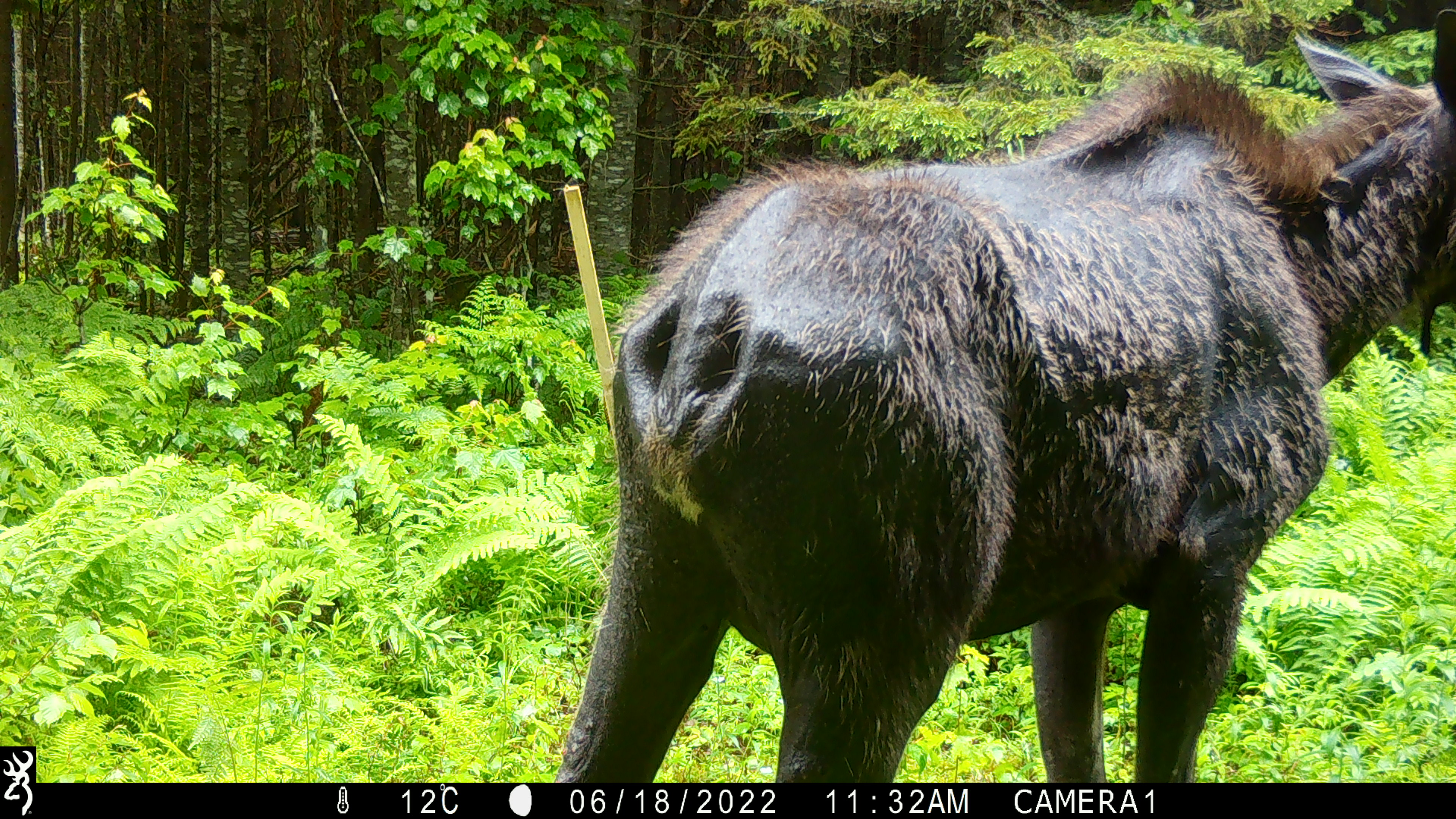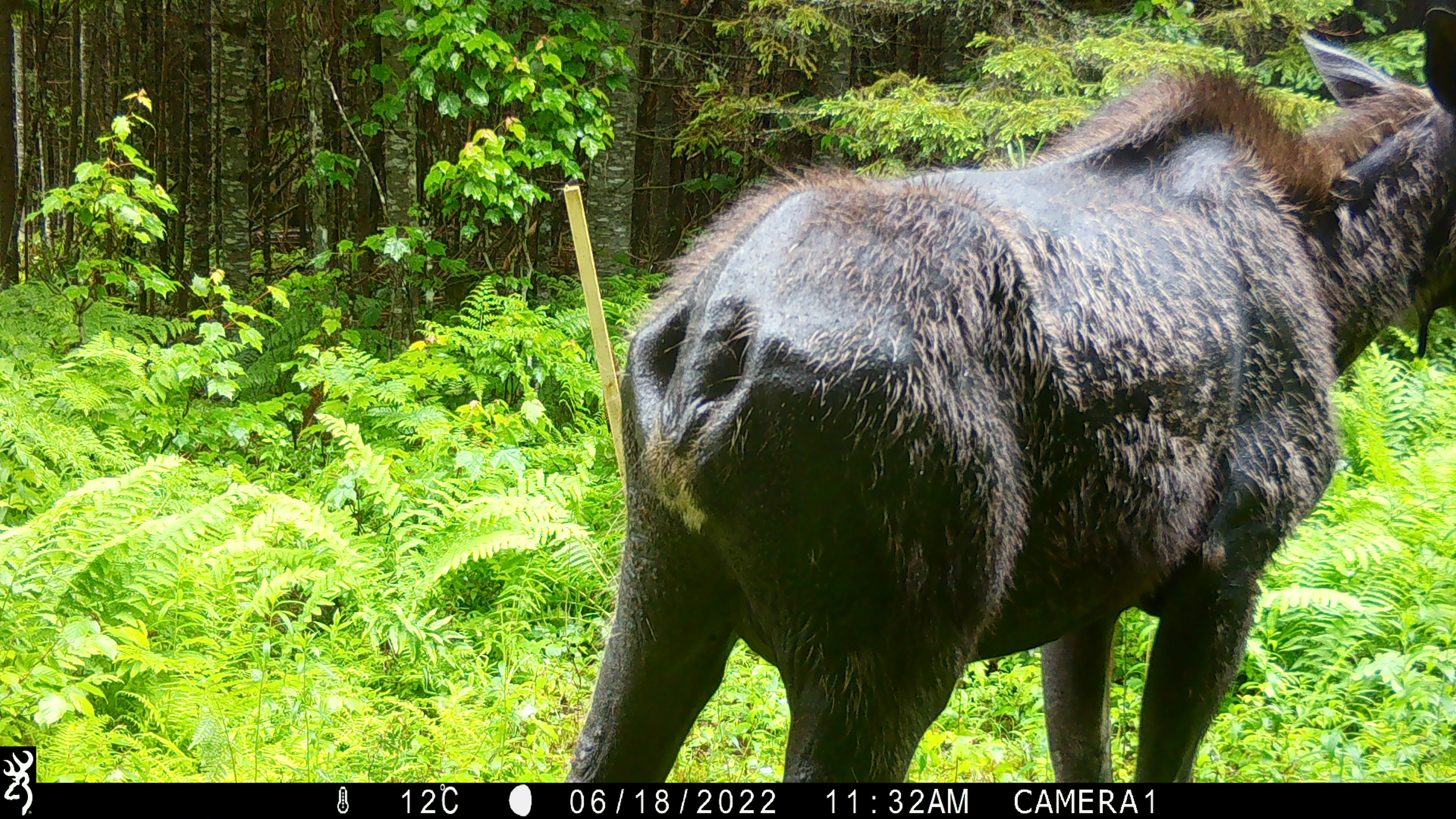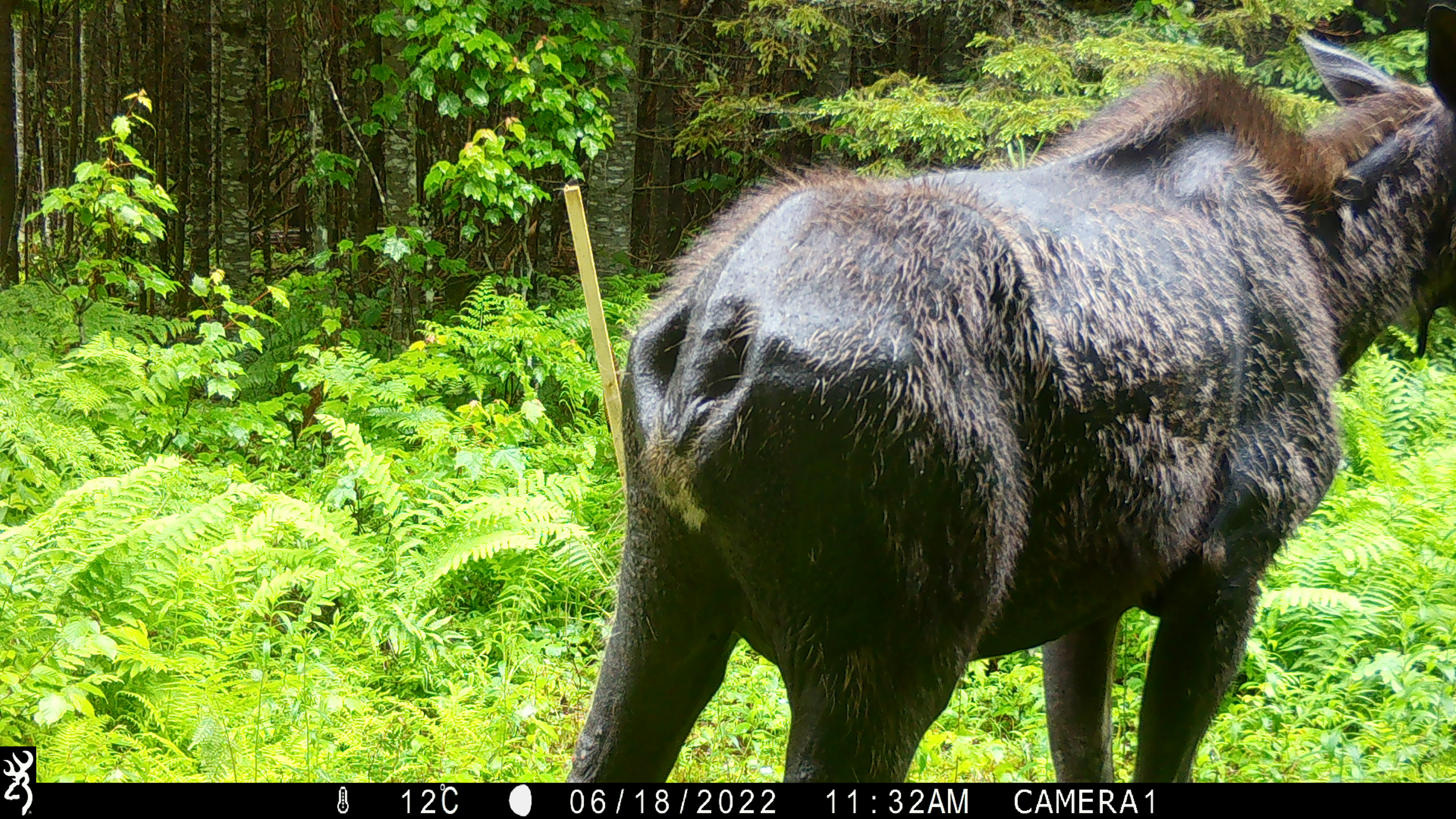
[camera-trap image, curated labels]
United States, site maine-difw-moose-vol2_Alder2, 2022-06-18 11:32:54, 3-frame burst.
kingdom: Animalia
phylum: Chordata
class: Mammalia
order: Artiodactyla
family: Cervidae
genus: Alces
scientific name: Alces alces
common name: moose